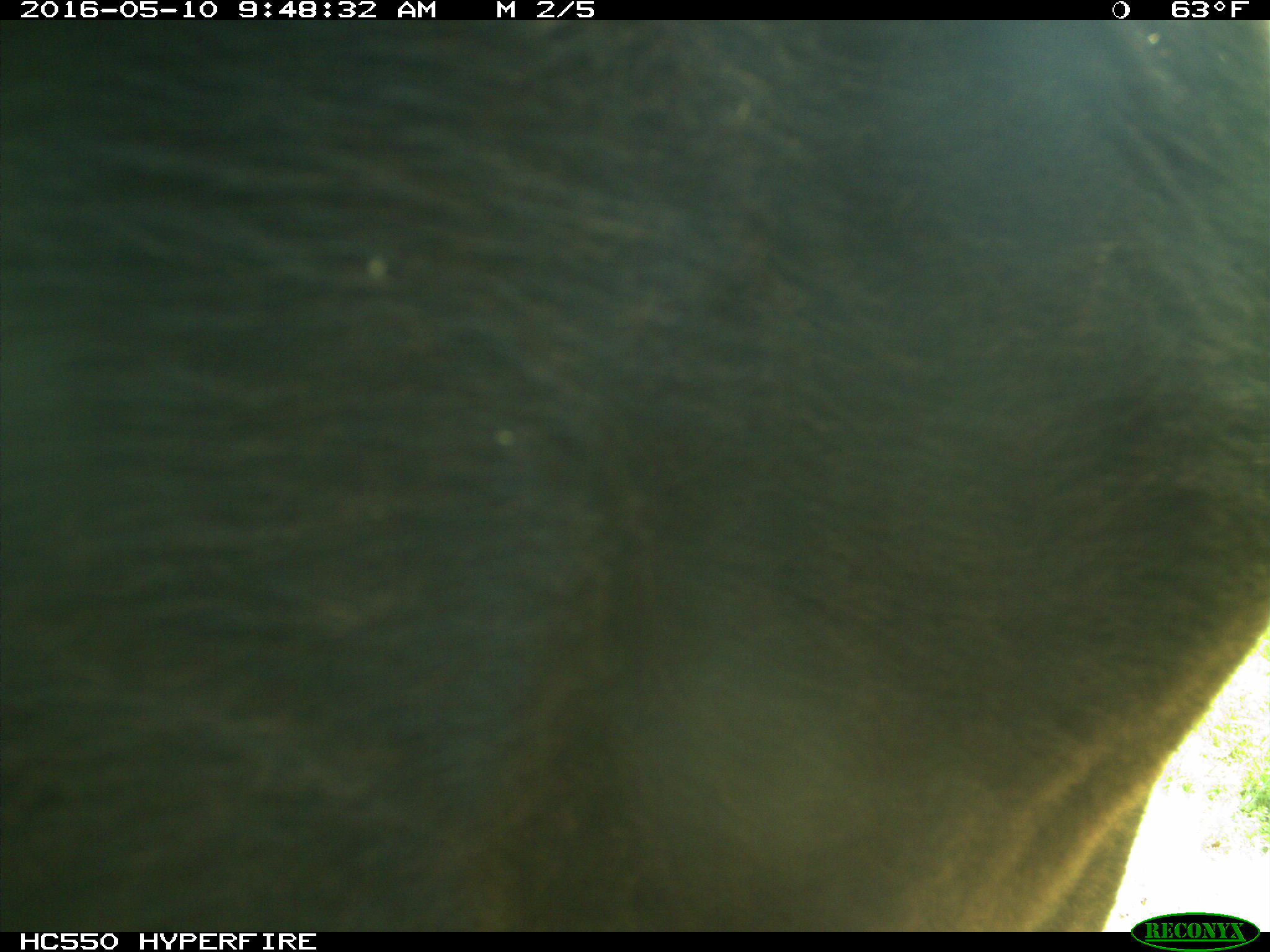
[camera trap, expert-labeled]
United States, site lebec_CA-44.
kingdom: Animalia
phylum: Chordata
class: Mammalia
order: Artiodactyla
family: Bovidae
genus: Bos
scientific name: Bos taurus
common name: domestic cow